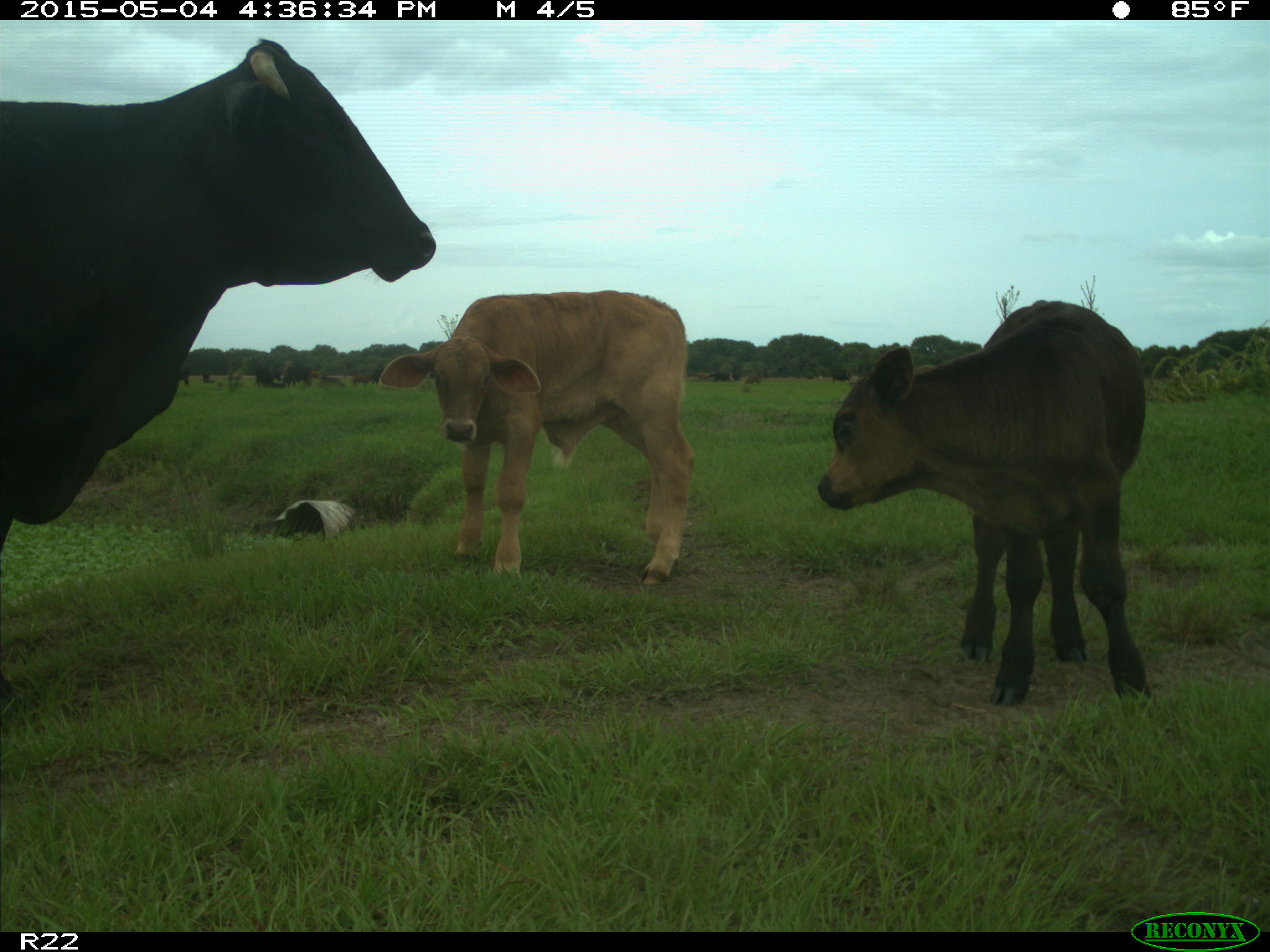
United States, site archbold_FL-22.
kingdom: Animalia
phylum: Chordata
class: Mammalia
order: Artiodactyla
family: Bovidae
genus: Bos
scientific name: Bos taurus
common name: domestic cow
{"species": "Bos taurus (domestic cow)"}